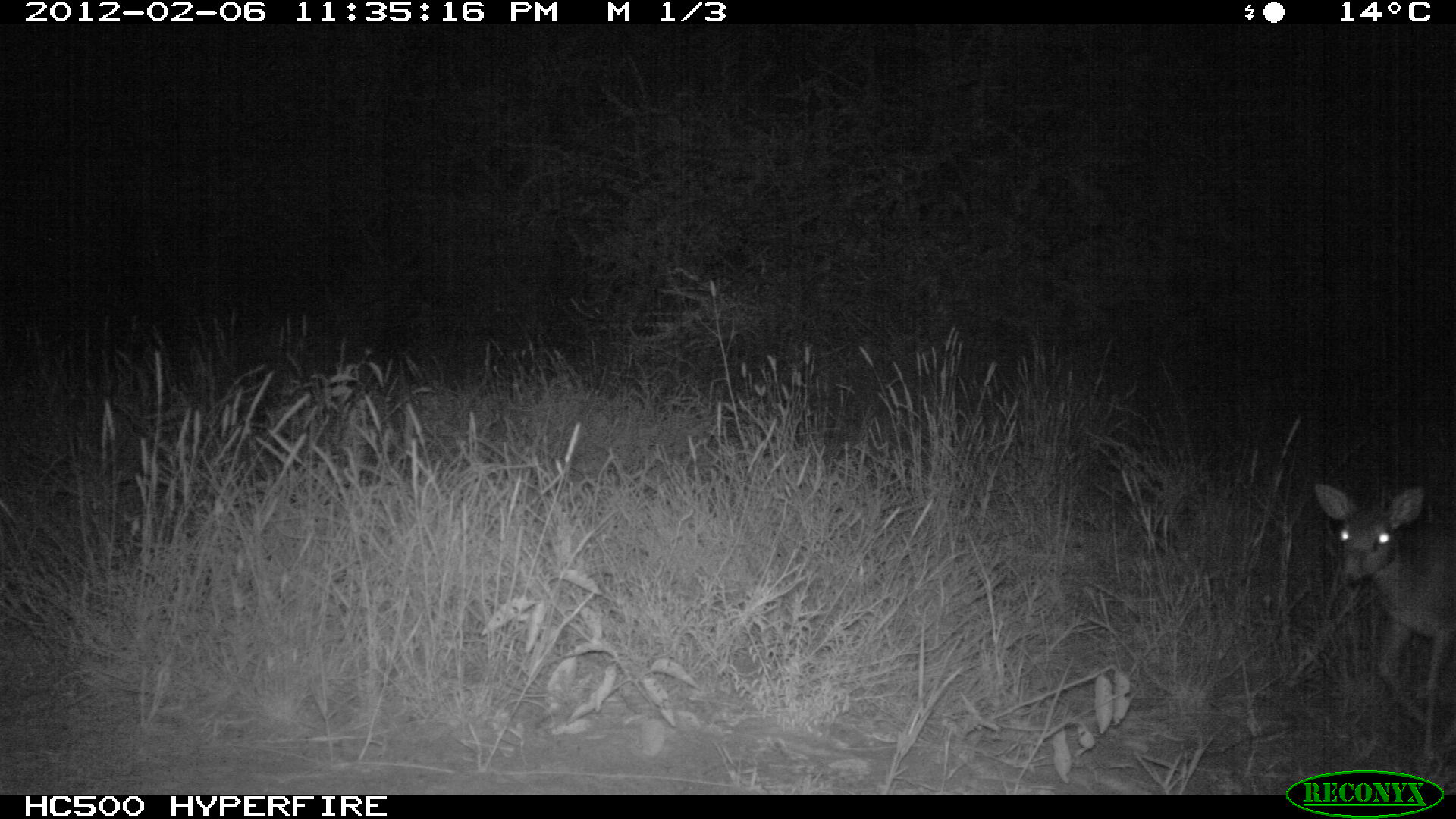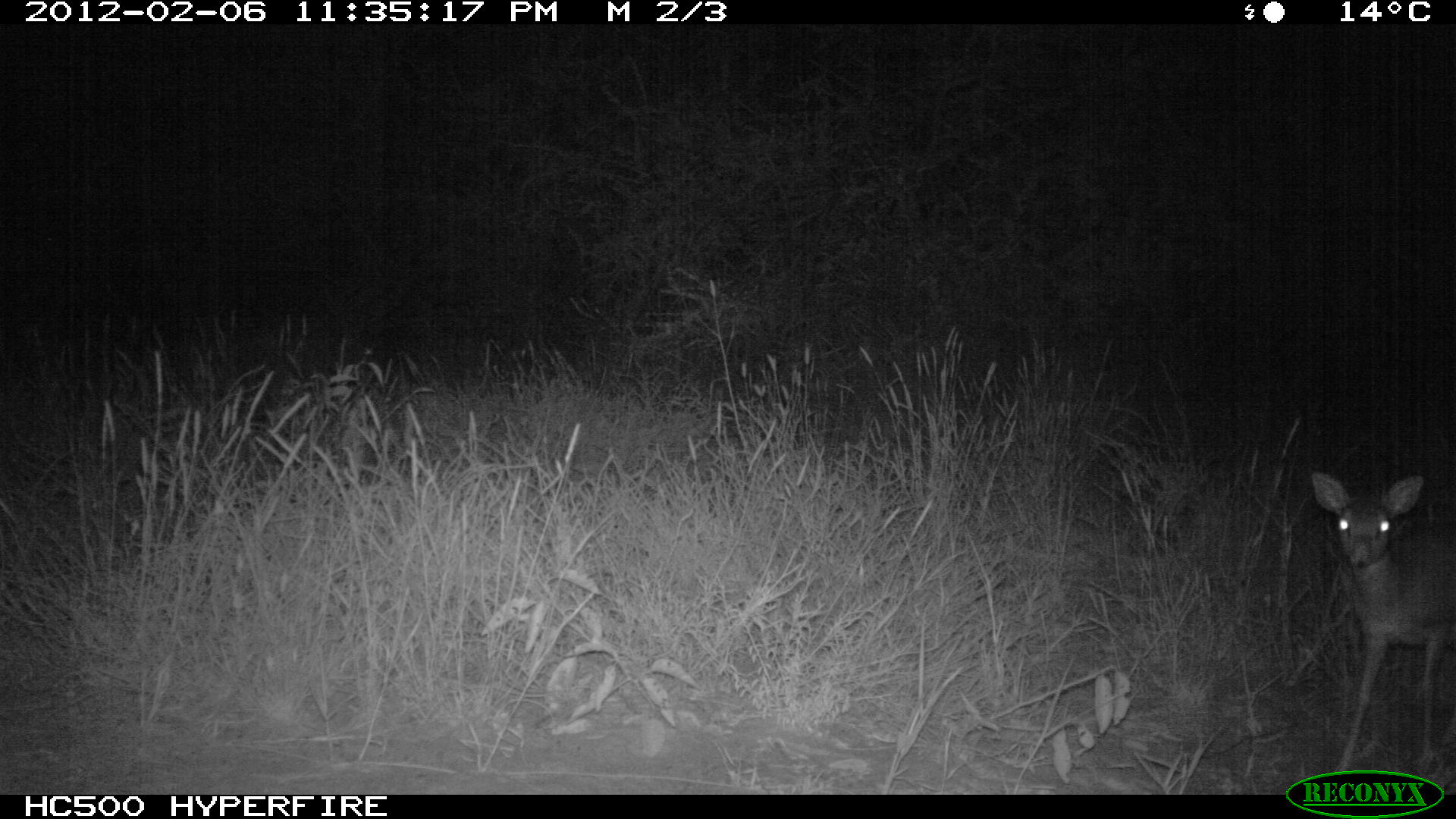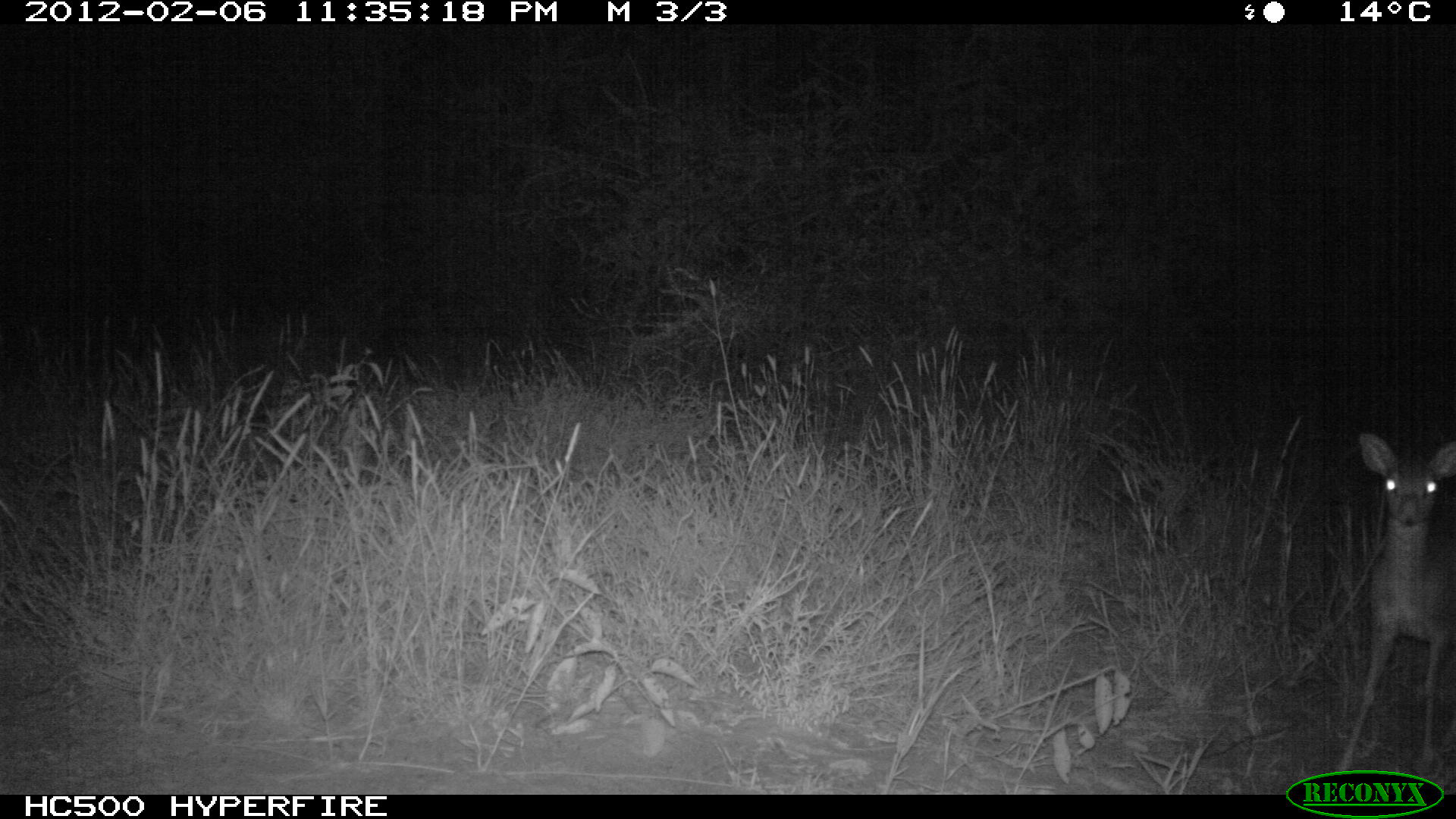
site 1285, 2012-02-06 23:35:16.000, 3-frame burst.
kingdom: Animalia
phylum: Chordata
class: Mammalia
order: Artiodactyla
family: Bovidae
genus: Madoqua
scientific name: Madoqua guentheri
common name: günther's dik-dik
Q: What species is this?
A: Madoqua guentheri (günther's dik-dik).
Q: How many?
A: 1.